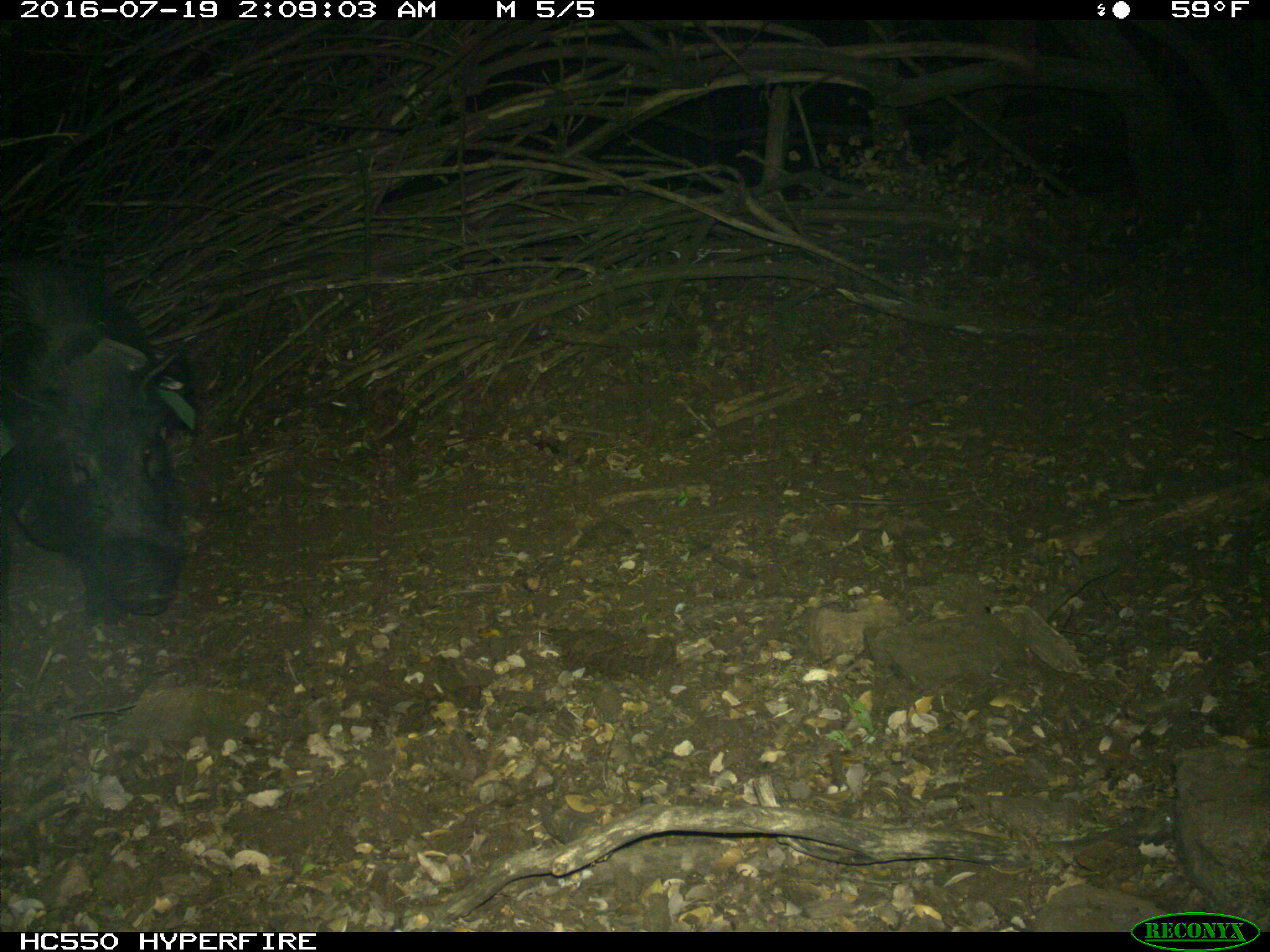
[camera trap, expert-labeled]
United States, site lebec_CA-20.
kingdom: Animalia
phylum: Chordata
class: Mammalia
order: Artiodactyla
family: Suidae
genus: Sus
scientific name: Sus scrofa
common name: wild boar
Sus scrofa (wild boar).